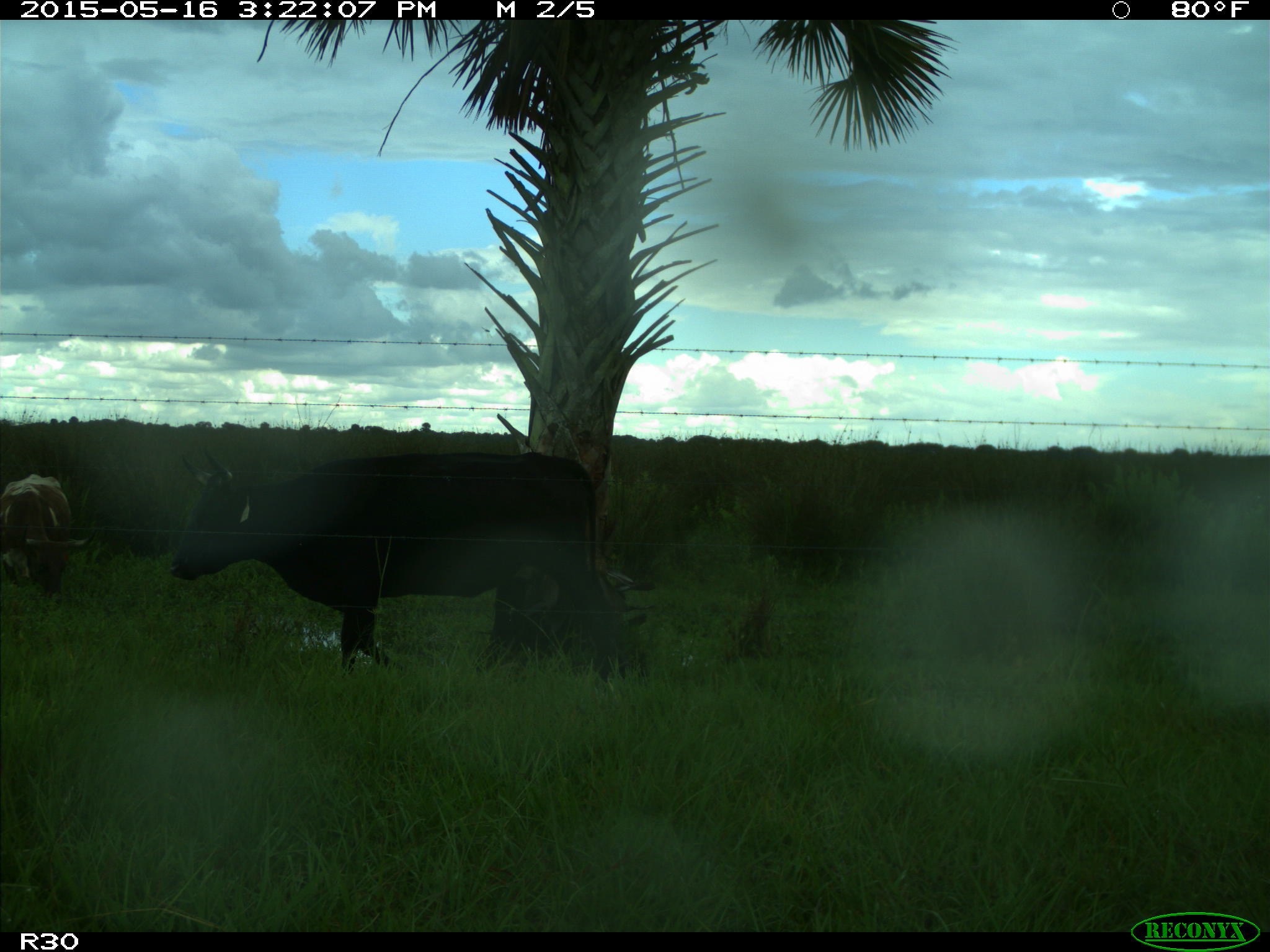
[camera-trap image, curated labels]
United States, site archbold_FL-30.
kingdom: Animalia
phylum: Chordata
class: Mammalia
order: Artiodactyla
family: Bovidae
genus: Bos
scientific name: Bos taurus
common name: domestic cow